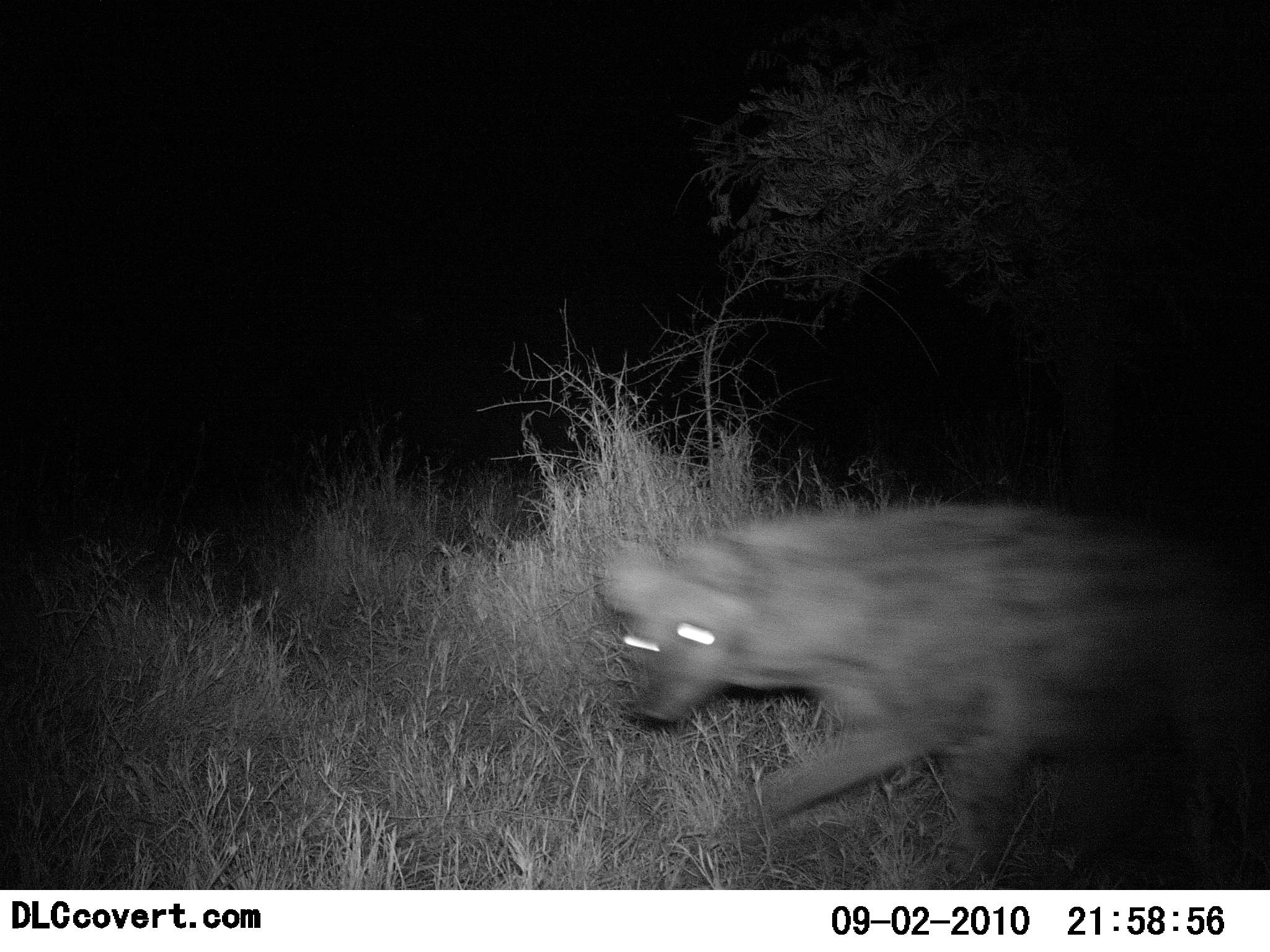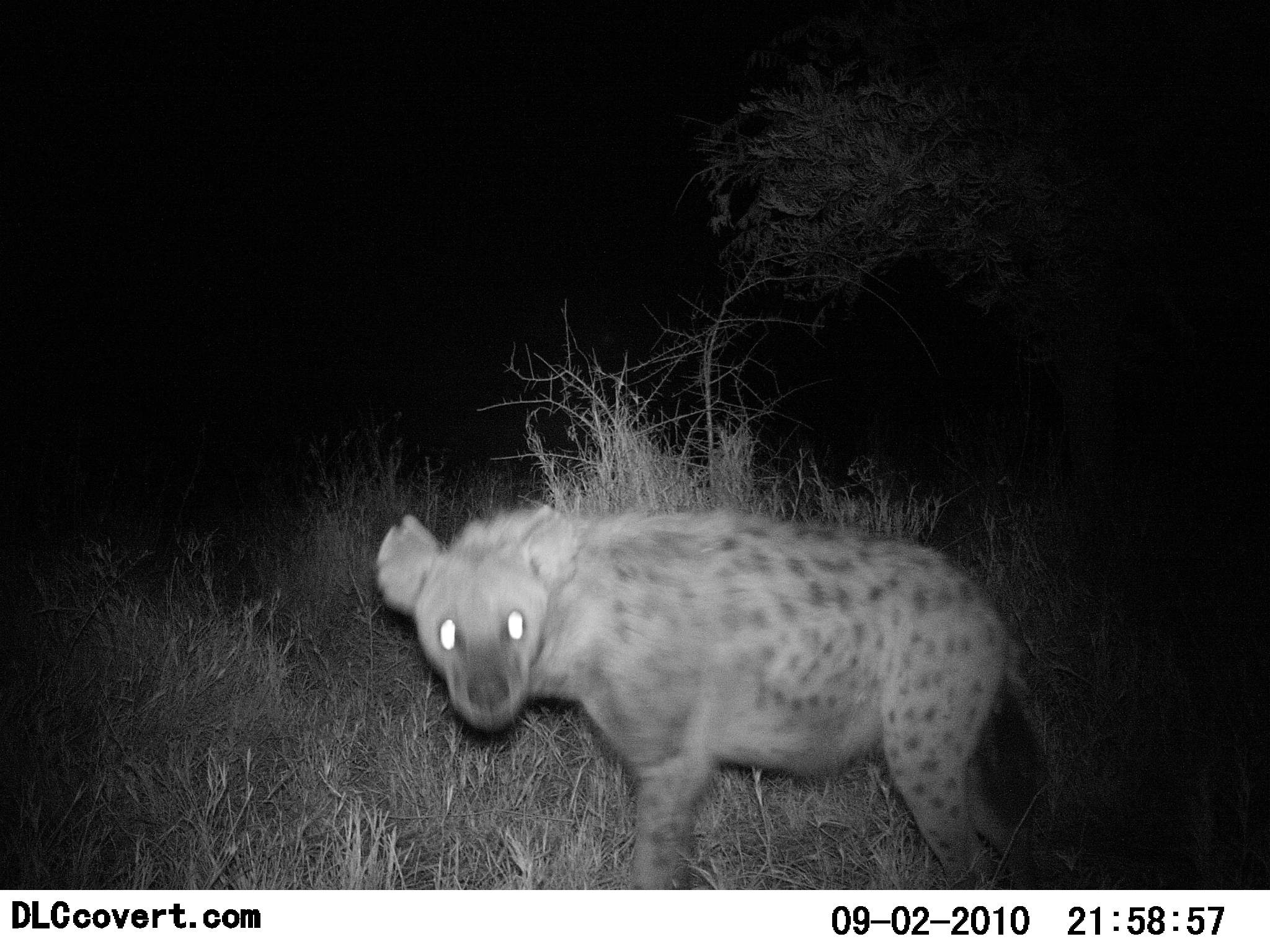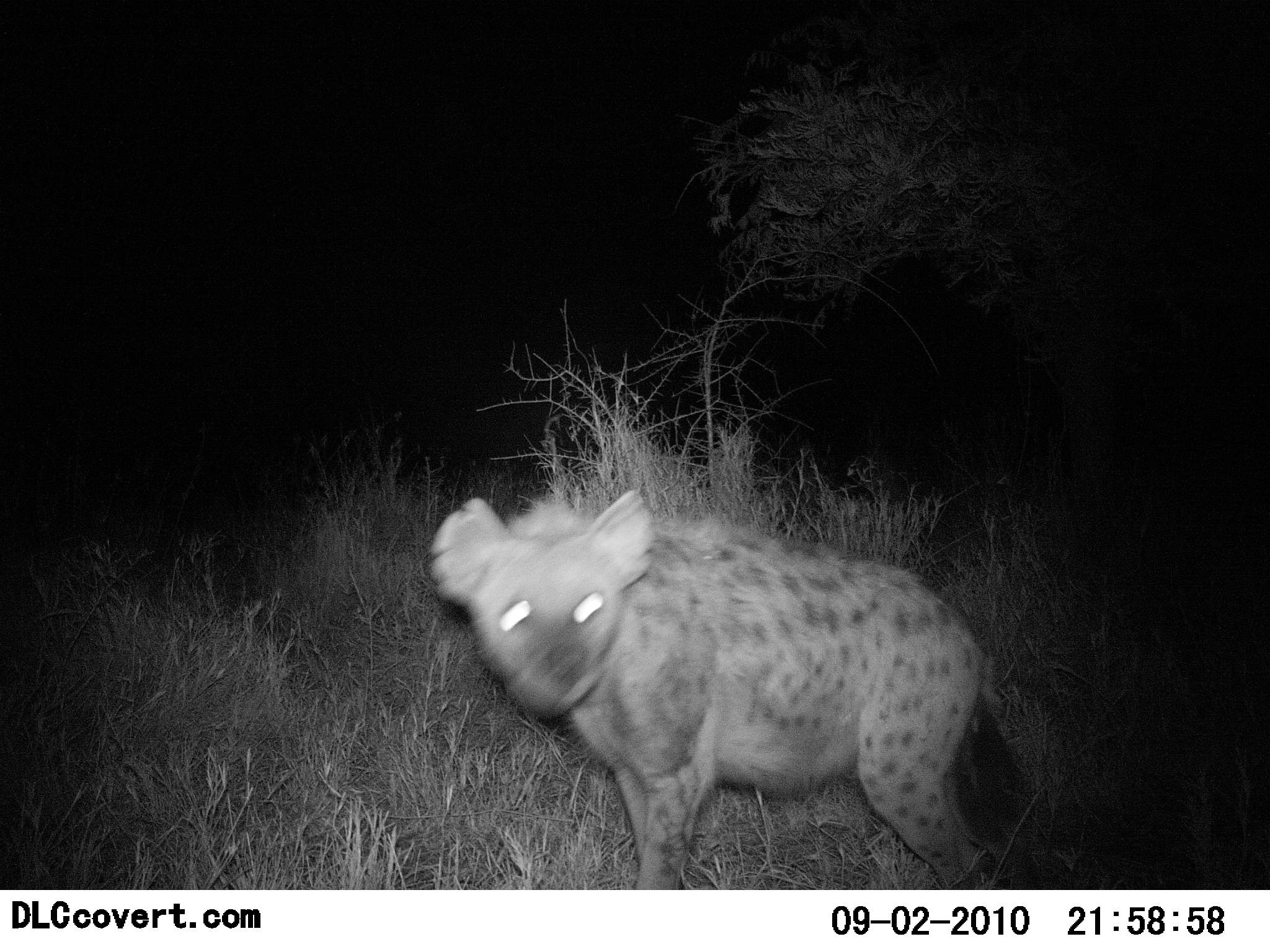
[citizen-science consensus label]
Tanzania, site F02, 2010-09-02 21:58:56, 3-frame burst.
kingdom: Animalia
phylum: Chordata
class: Mammalia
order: Carnivora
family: Hyaenidae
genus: Crocuta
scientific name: Crocuta crocuta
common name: spotted hyena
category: hyenaspotted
Hyenaspotted (spotted hyena) (Crocuta crocuta), count 1. Behavior (volunteer vote fractions): standing 6%, resting 0%, moving 100%, interacting 0%. Young present (vote fraction): 0%. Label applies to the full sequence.